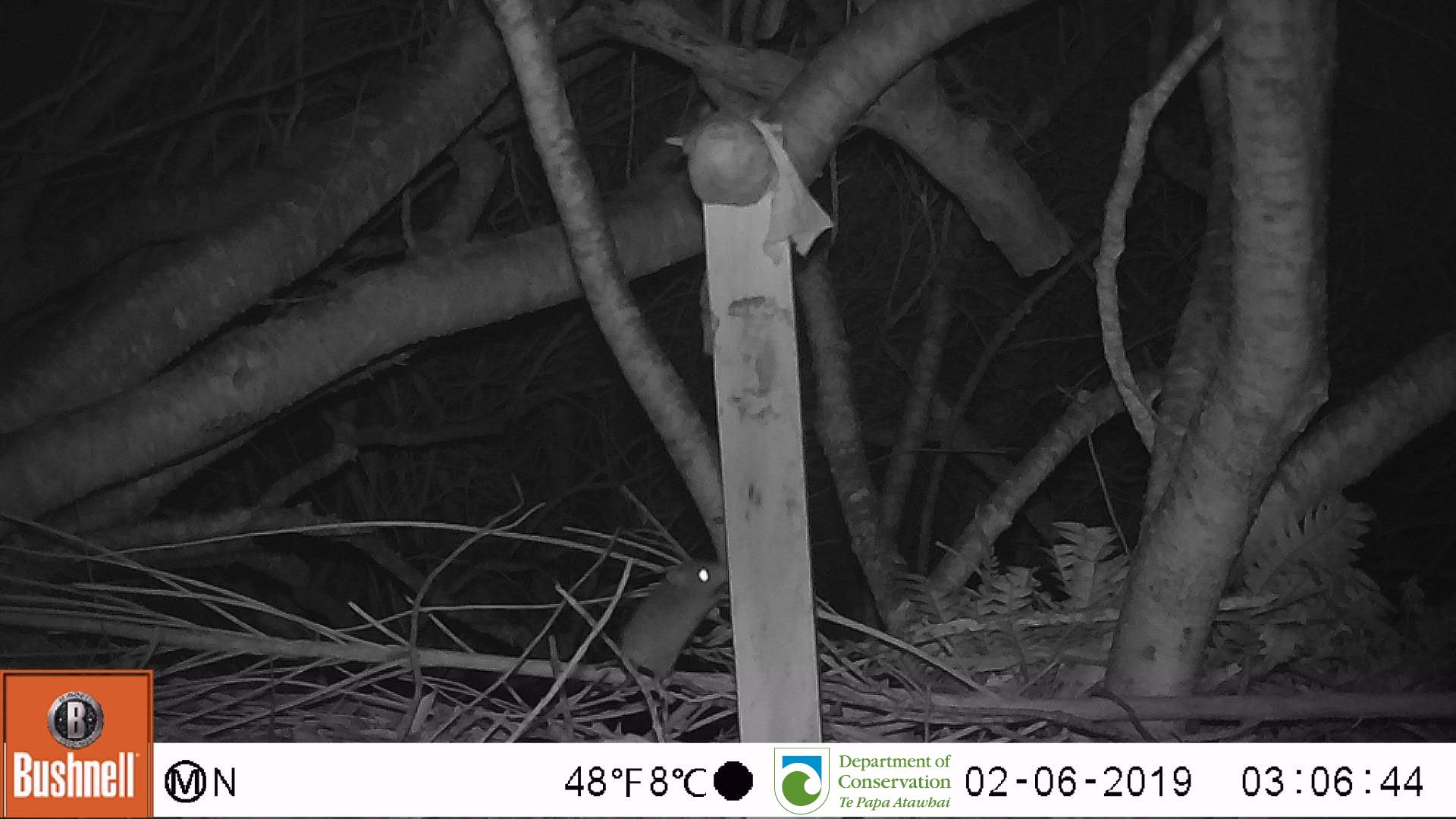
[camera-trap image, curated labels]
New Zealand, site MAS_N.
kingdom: Animalia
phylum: Chordata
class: Mammalia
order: Rodentia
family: Muridae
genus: Mus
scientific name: Mus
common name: mouse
Mouse (Mus).